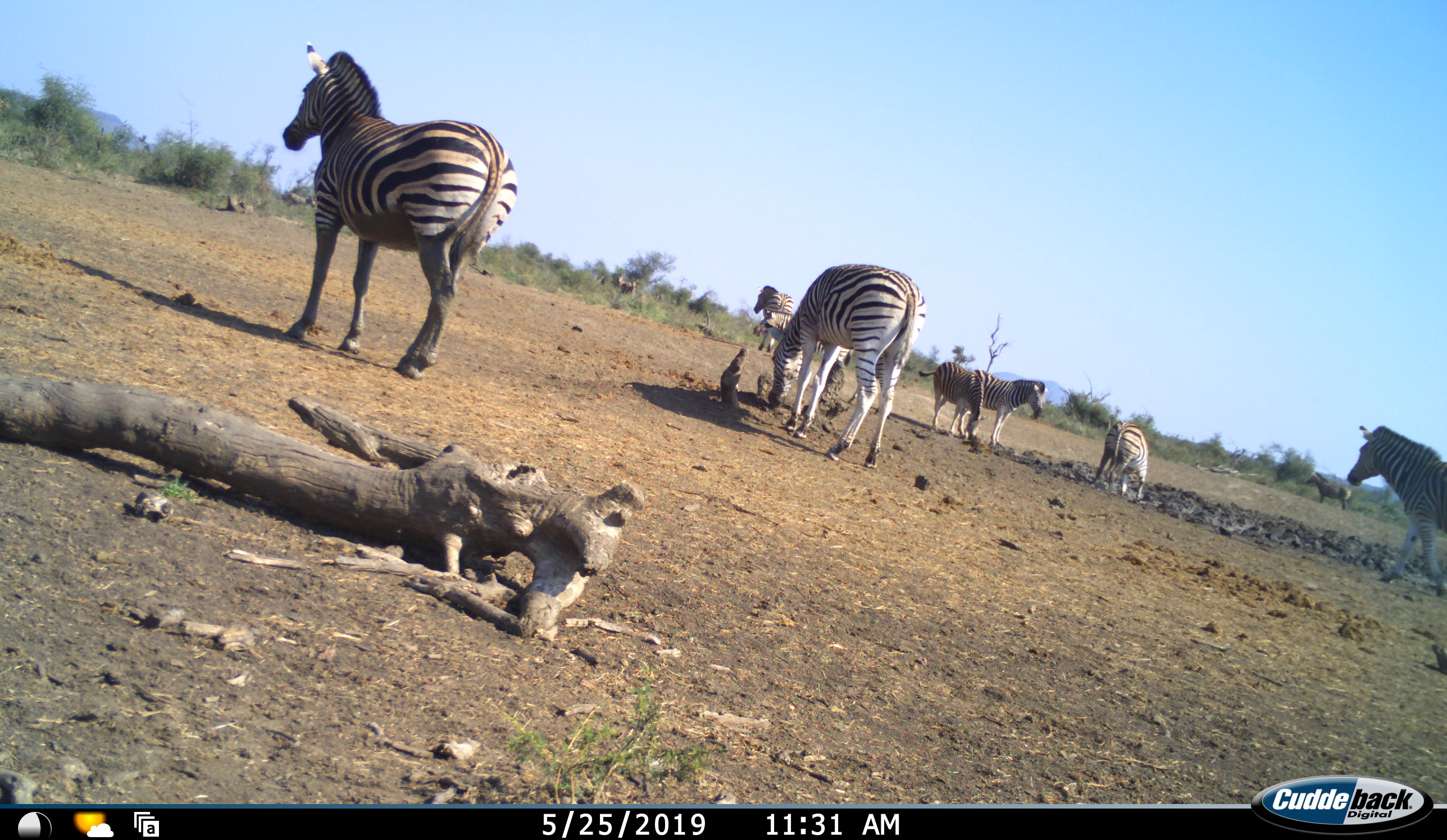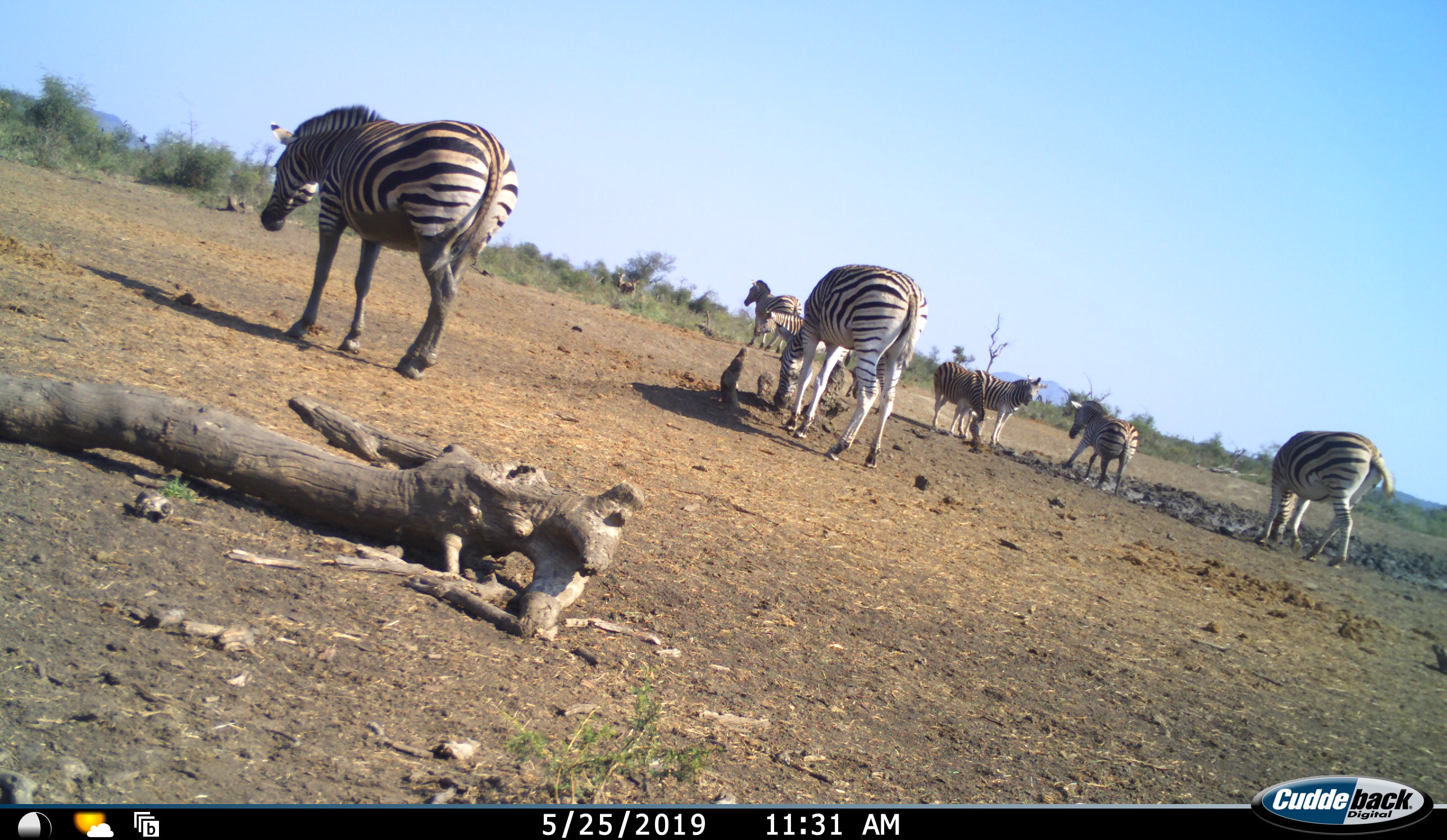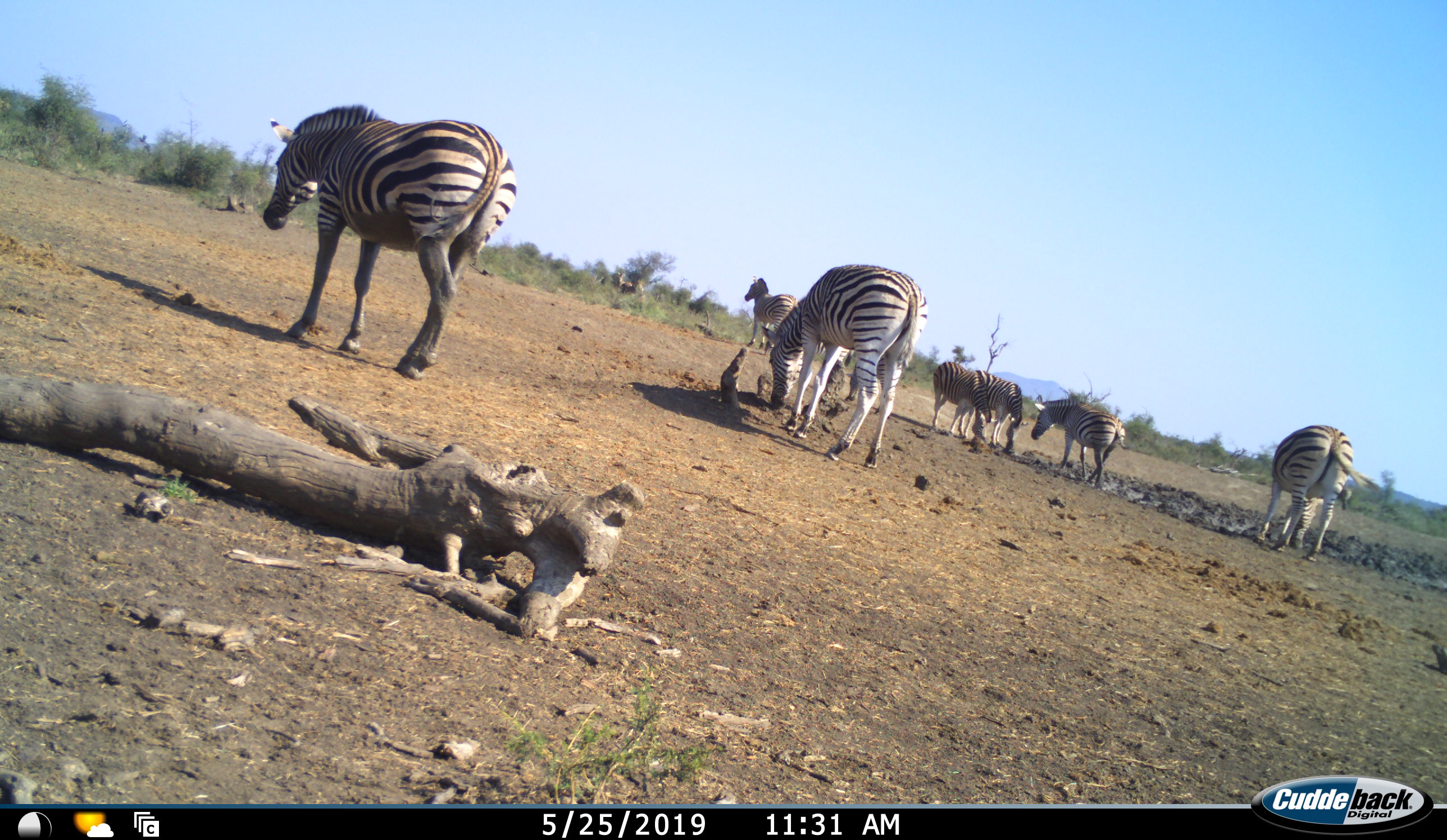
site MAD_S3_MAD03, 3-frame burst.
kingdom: Animalia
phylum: Chordata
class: Mammalia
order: Perissodactyla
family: Equidae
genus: Equus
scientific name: Equus quagga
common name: plains zebra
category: zebraplains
Zebraplains (plains zebra) (Equus quagga), count 11-50. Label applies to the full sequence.